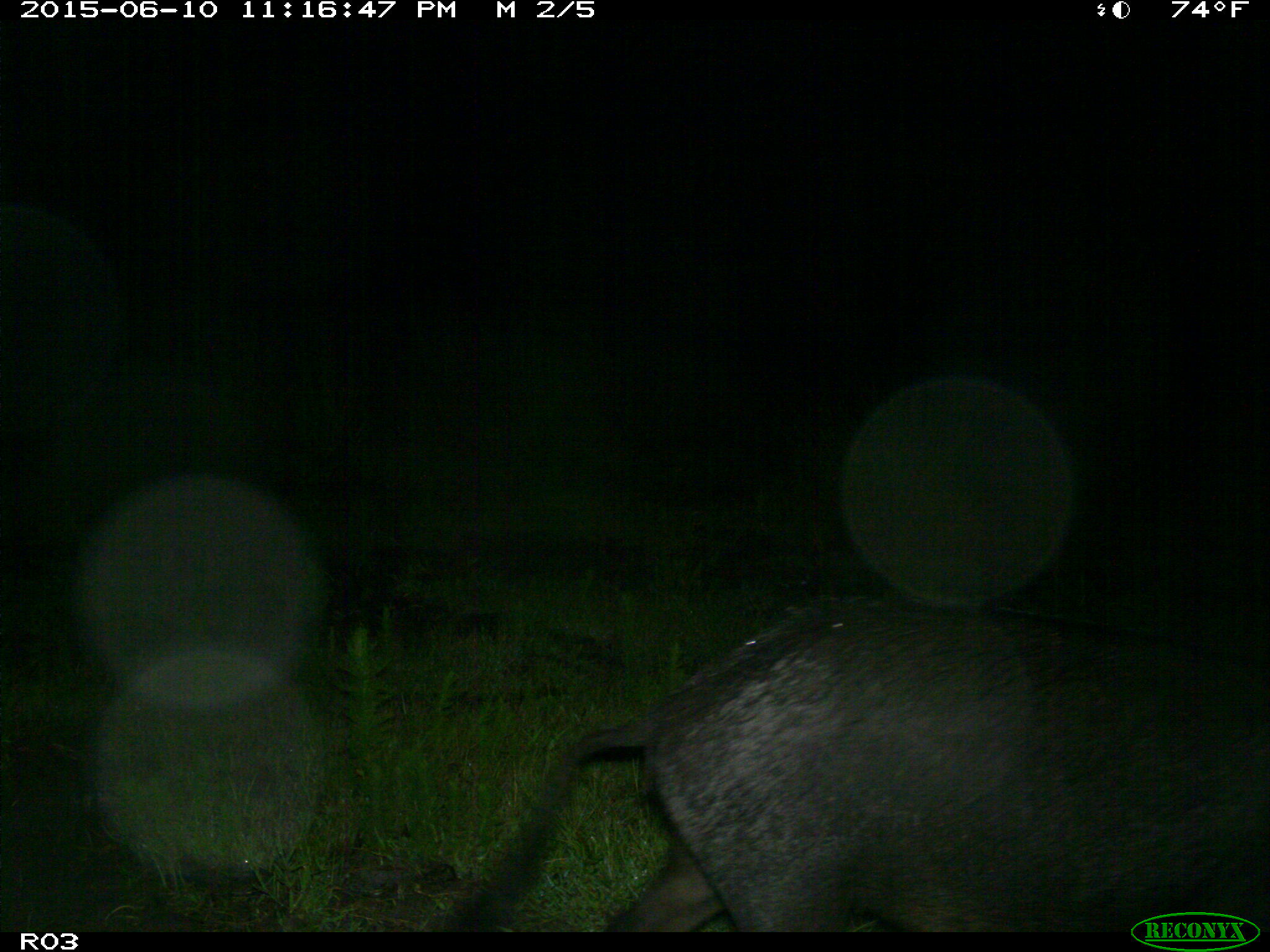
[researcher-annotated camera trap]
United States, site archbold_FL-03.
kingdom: Animalia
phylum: Chordata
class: Mammalia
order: Artiodactyla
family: Suidae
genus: Sus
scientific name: Sus scrofa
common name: wild boar